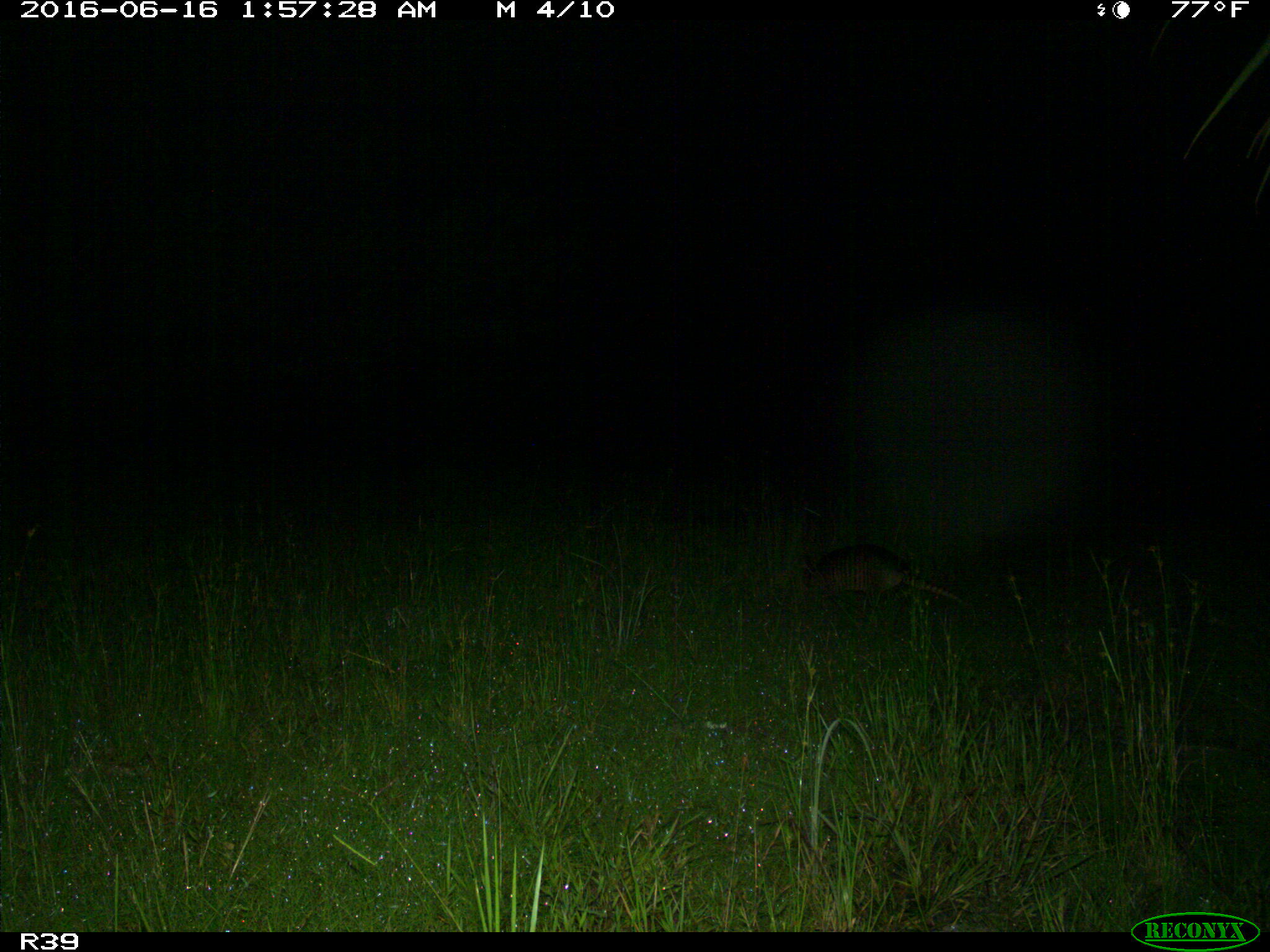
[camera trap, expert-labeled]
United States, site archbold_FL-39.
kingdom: Animalia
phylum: Chordata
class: Mammalia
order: Cingulata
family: Dasypodidae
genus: Dasypus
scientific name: Dasypus novemcinctus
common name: nine-banded armadillo